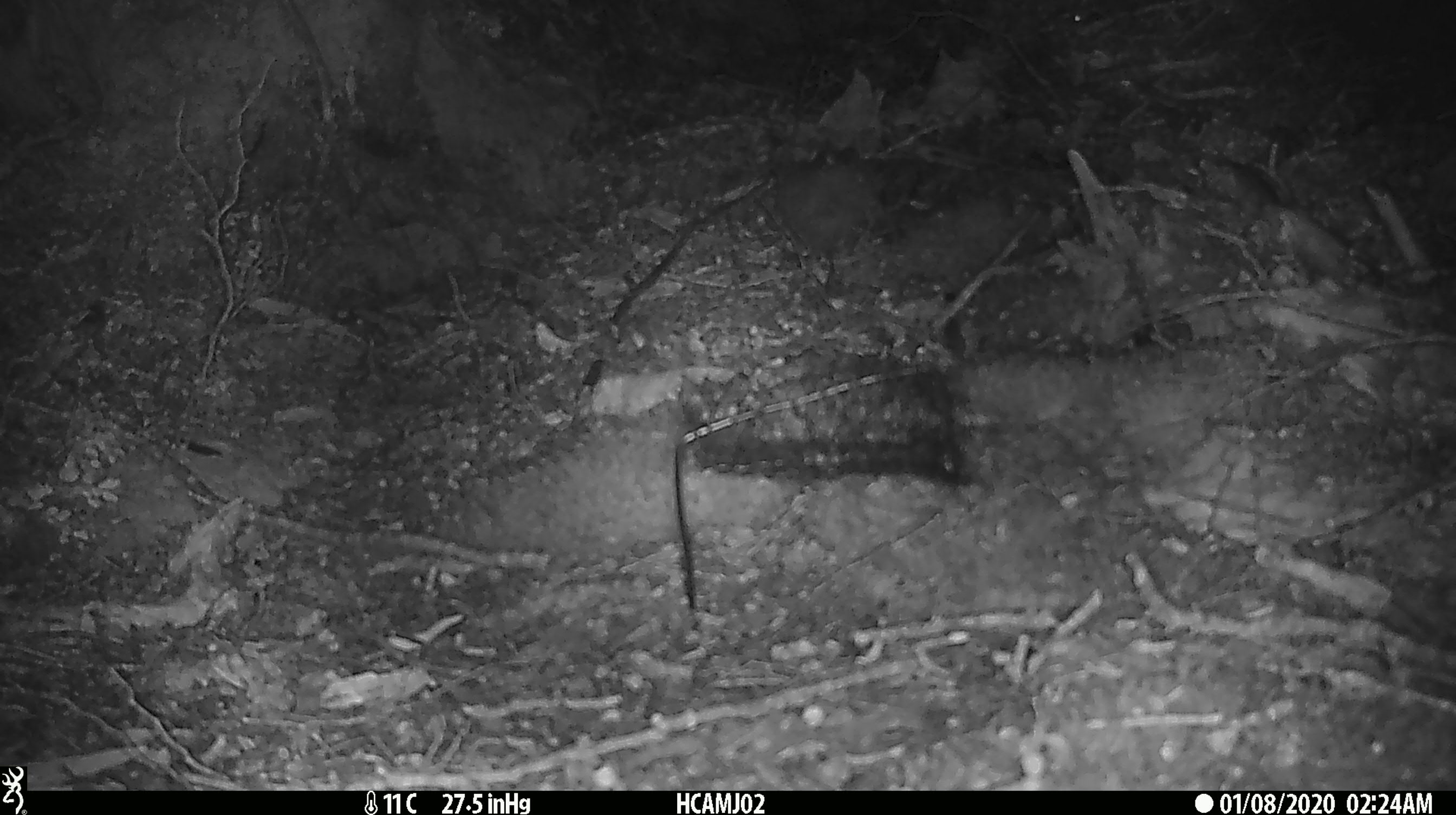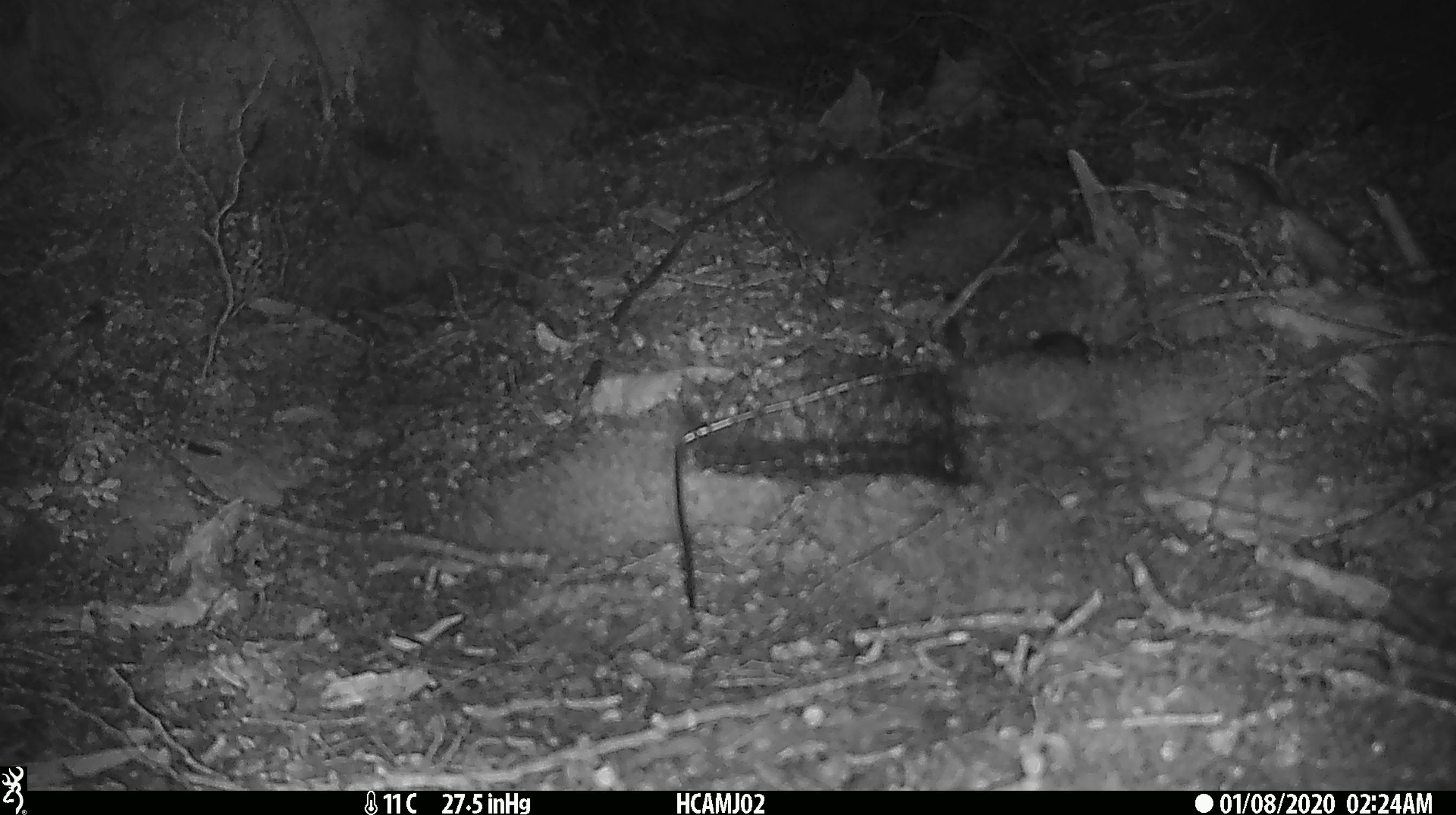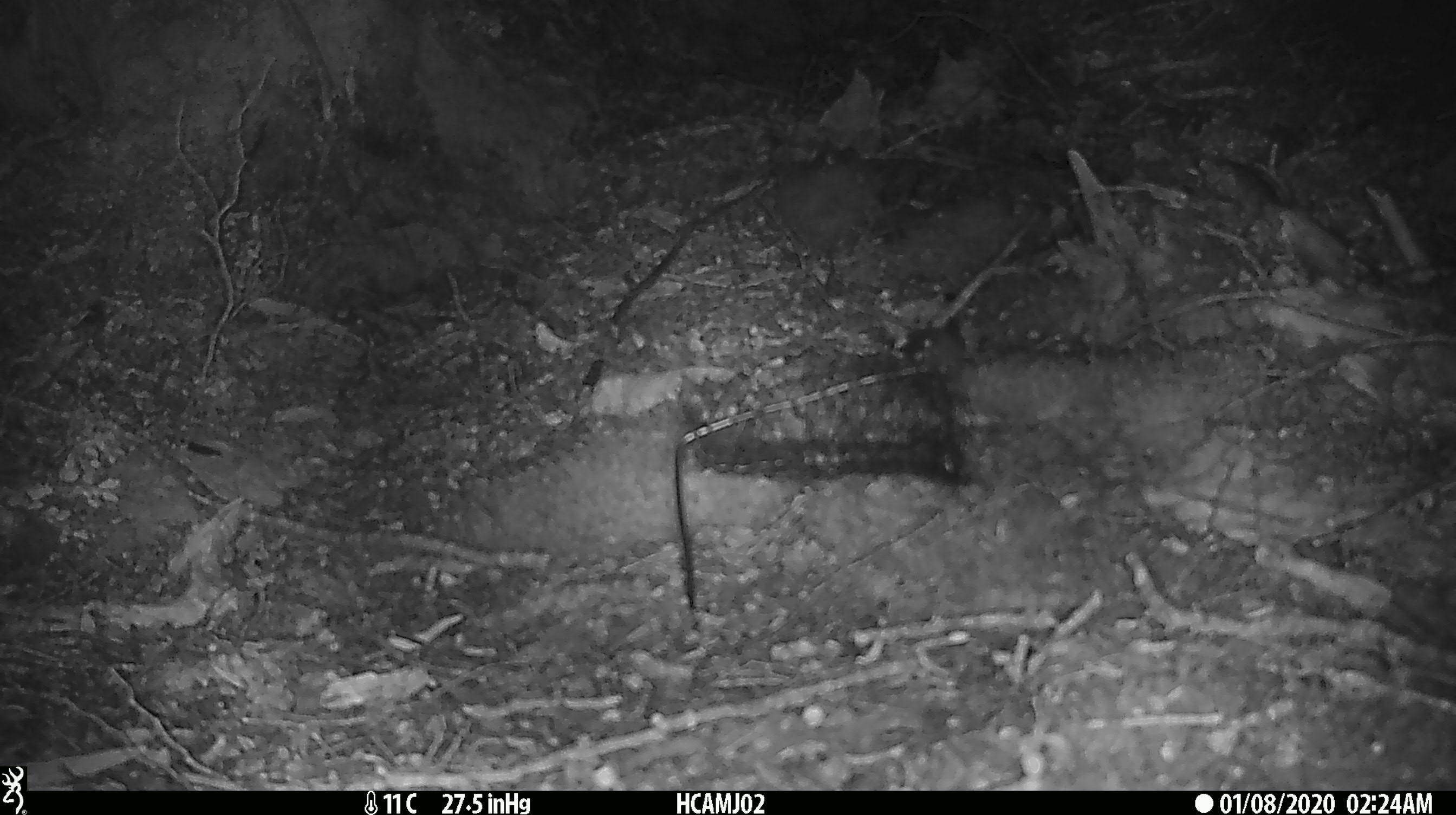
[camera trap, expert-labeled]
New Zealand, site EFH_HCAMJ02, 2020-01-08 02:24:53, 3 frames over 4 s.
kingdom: Animalia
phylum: Chordata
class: Mammalia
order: Rodentia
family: Muridae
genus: Mus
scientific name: Mus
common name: mouse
Mouse (Mus).